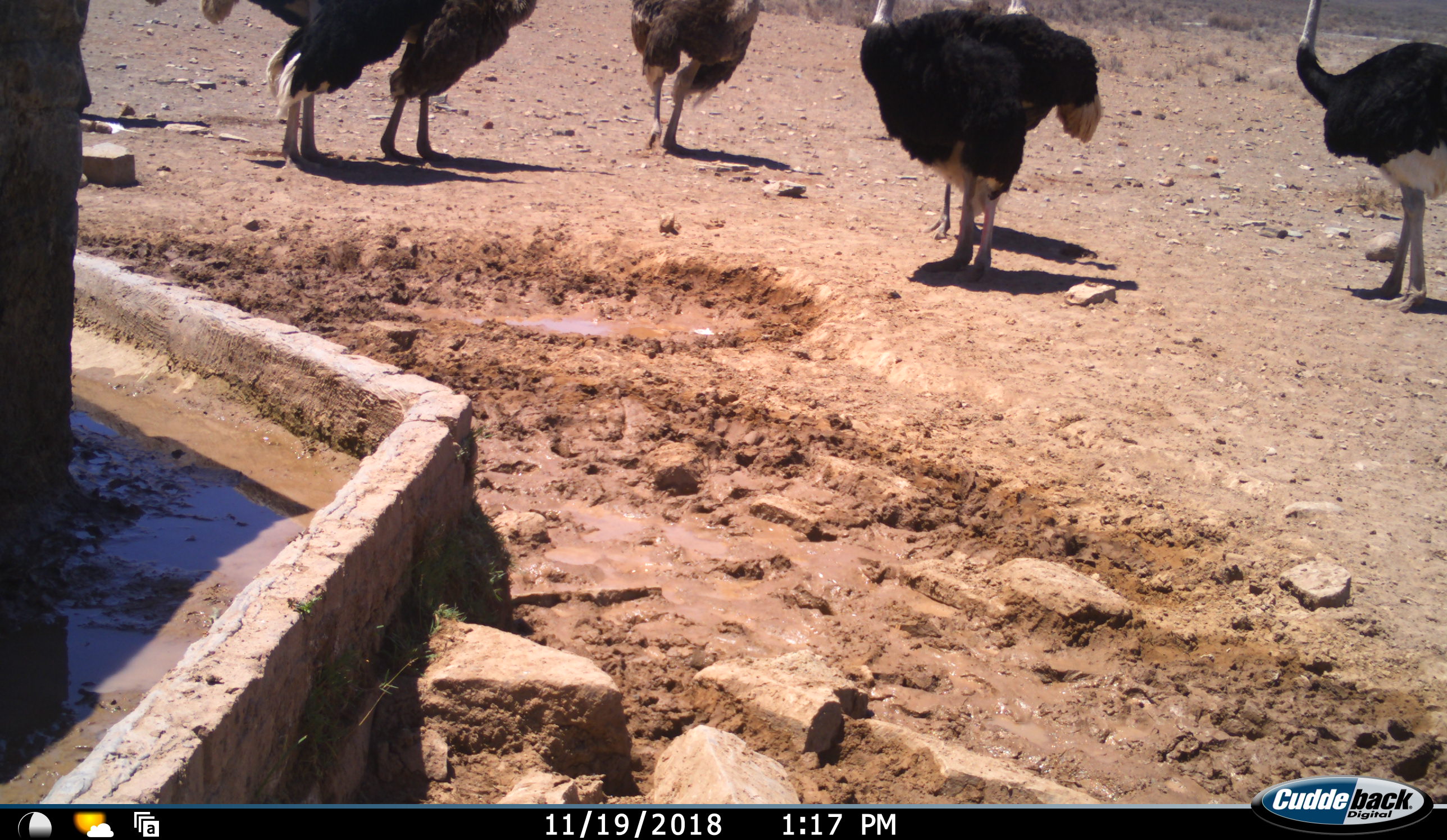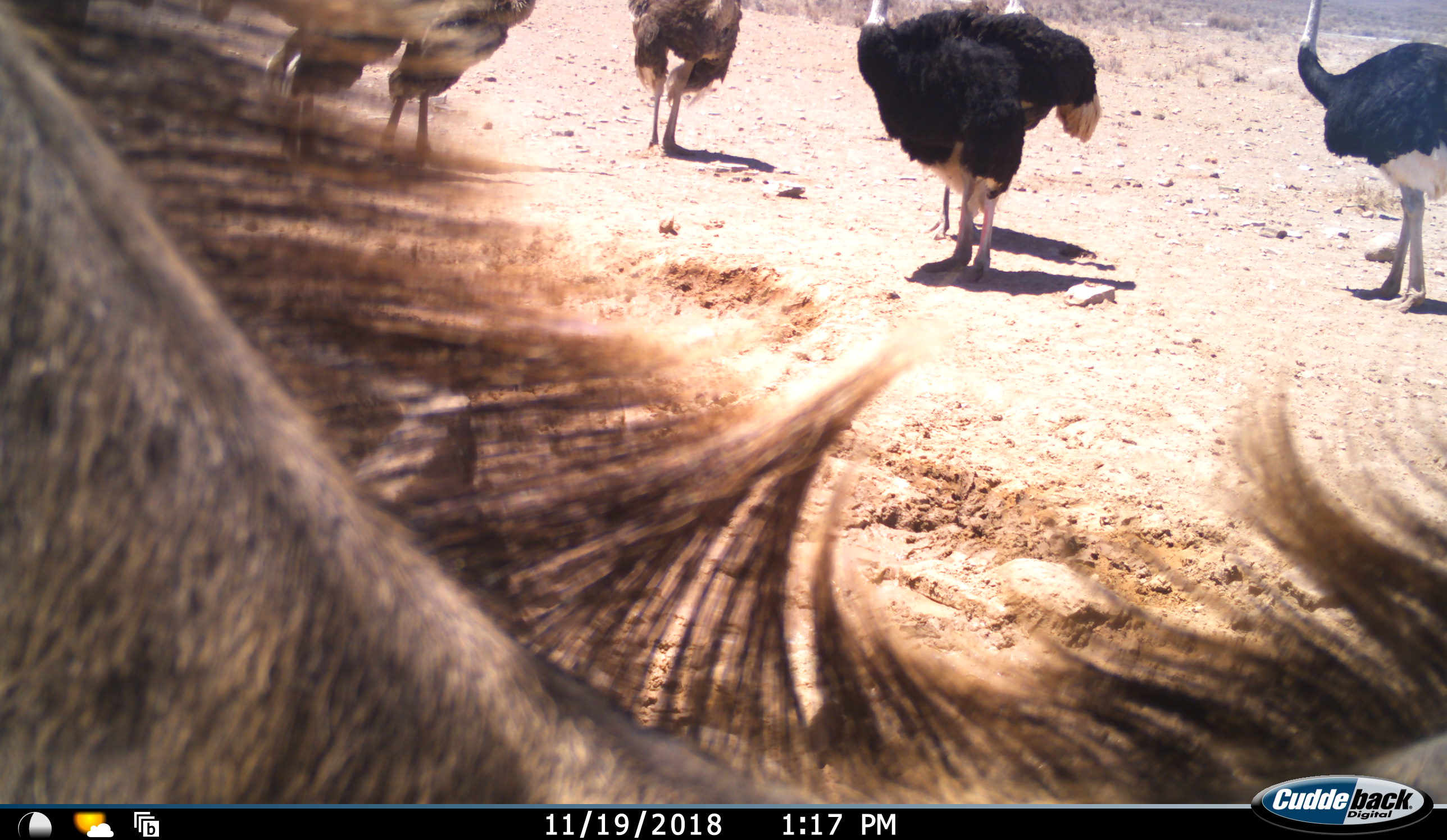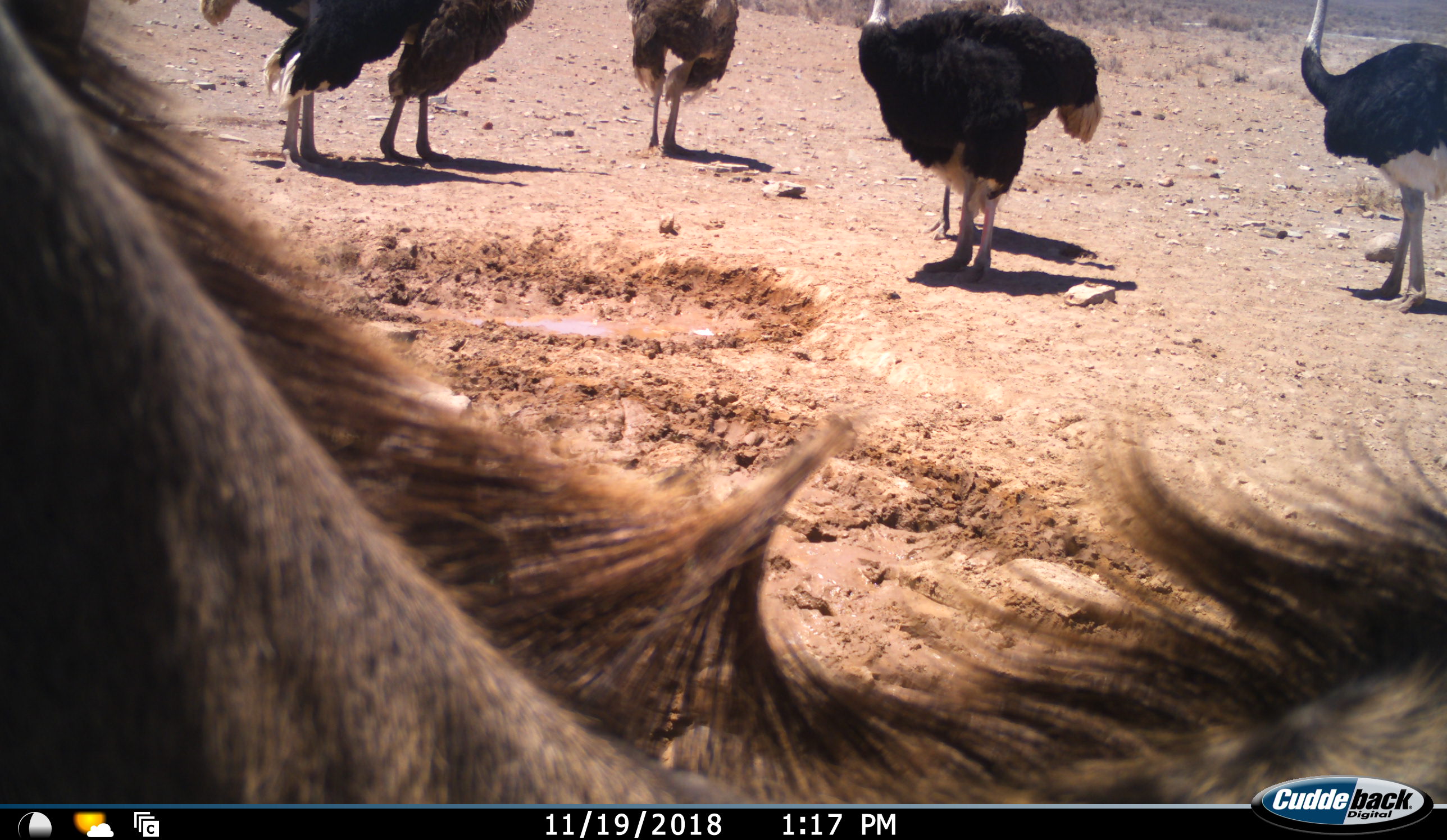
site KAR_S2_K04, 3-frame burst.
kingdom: Animalia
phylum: Chordata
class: Aves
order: Struthioniformes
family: Struthionidae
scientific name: Struthionidae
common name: ostrich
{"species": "ostrich (Struthionidae)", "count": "6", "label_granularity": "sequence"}